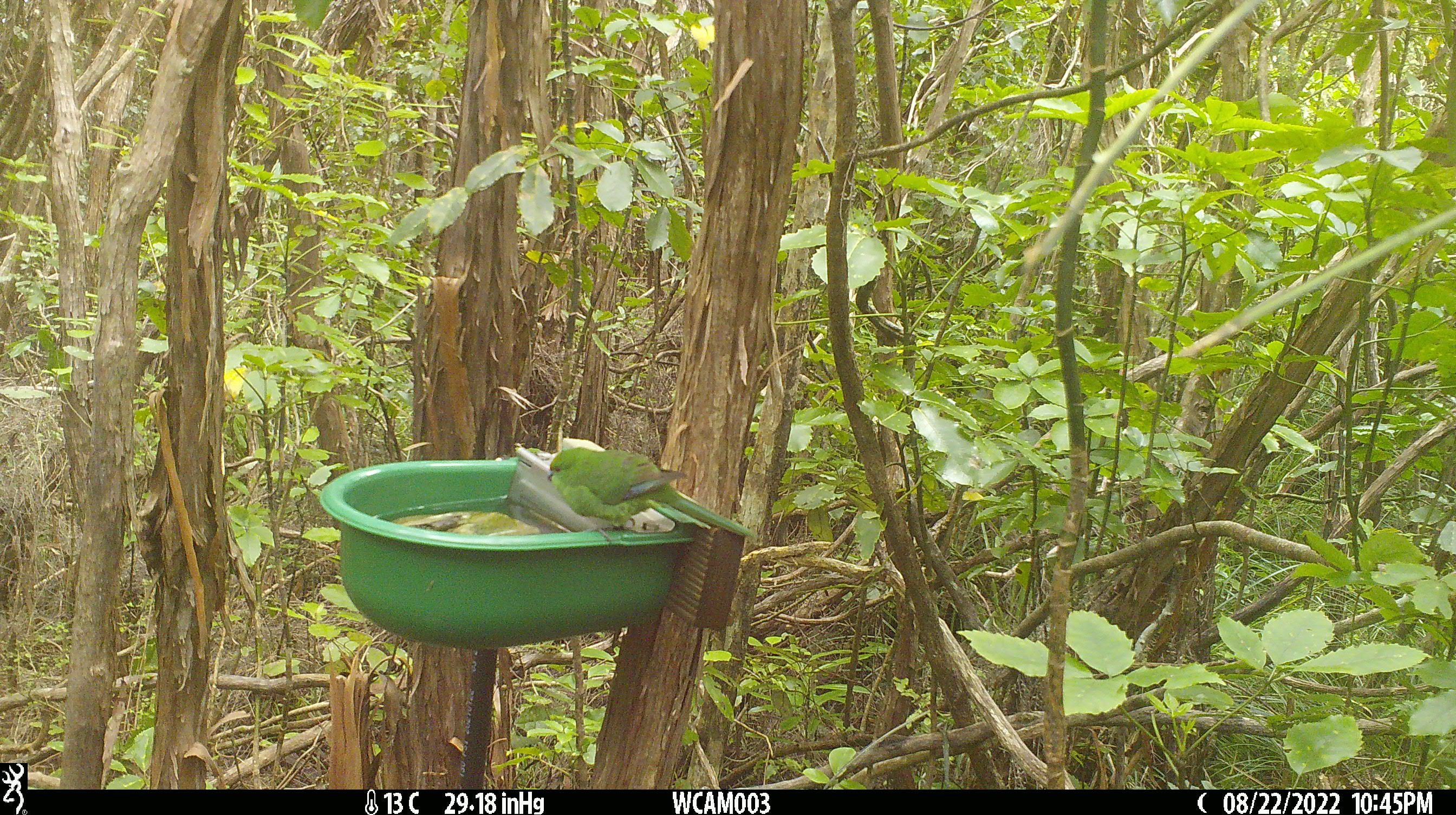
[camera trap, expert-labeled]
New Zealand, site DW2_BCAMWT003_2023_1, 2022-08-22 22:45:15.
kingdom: Animalia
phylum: Chordata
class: Aves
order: Psittaciformes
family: Psittaculidae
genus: Cyanoramphus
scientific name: Cyanoramphus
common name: parakeet